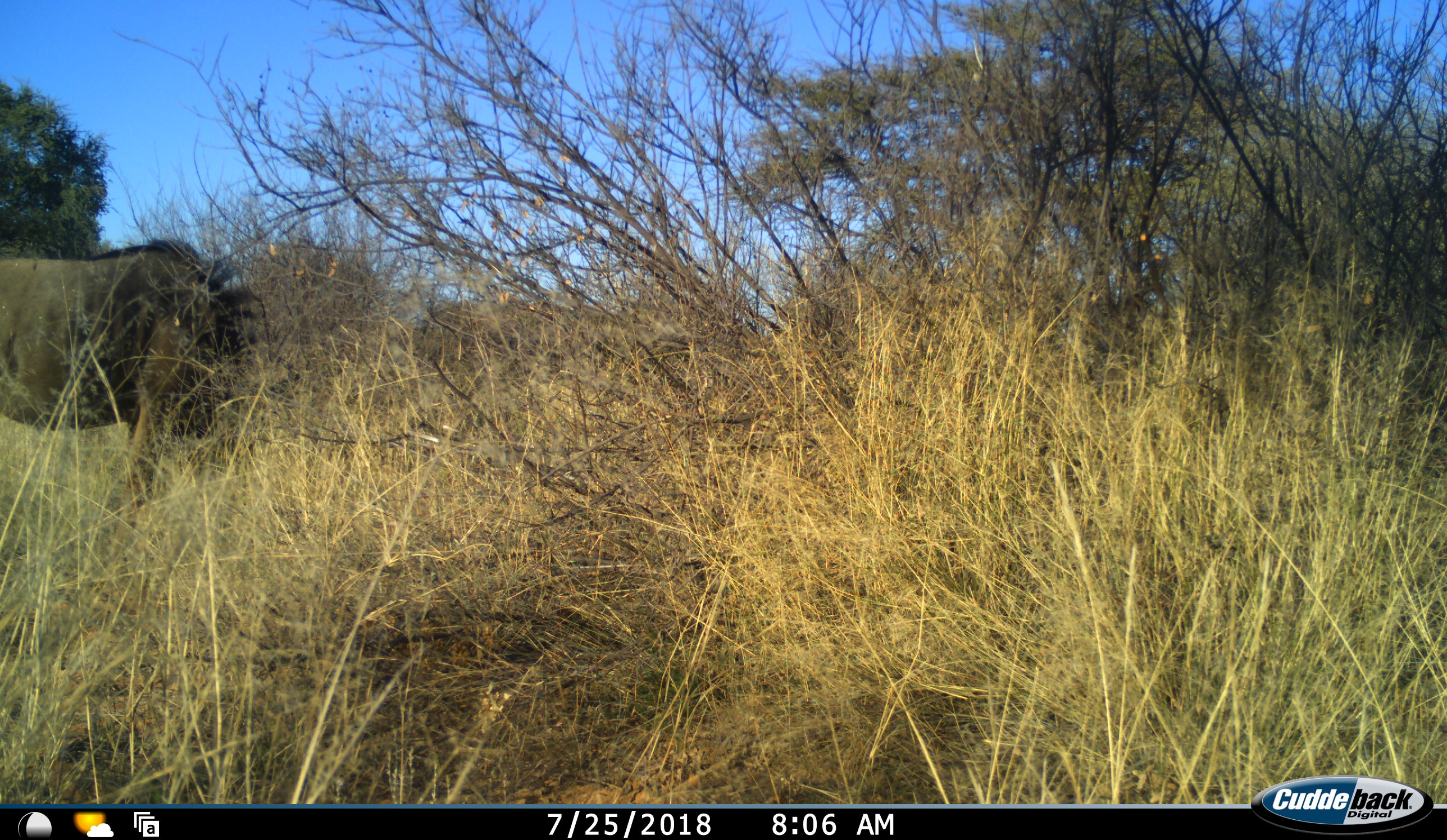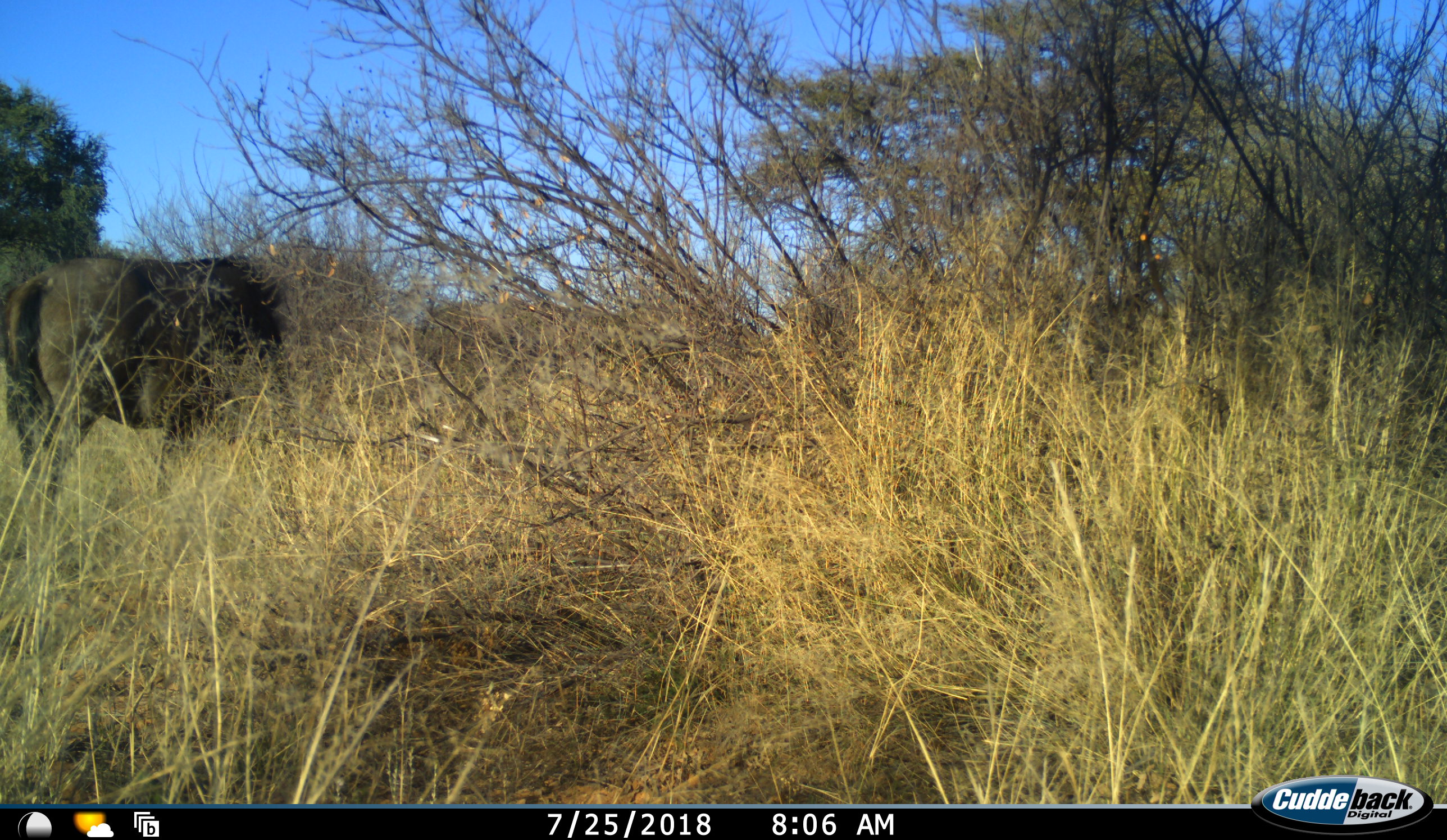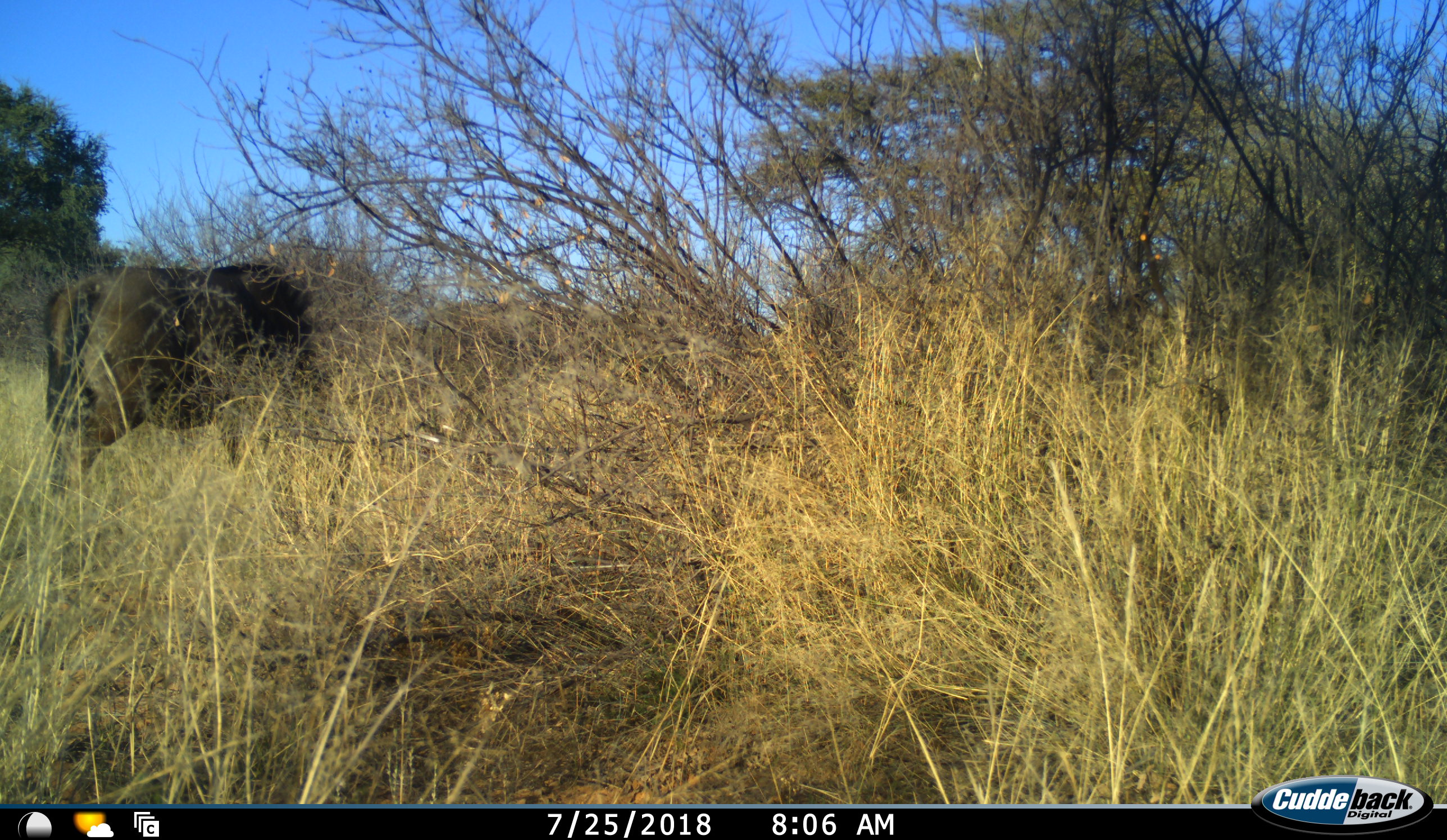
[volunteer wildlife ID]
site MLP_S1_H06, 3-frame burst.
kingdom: Animalia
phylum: Chordata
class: Mammalia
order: Artiodactyla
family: Bovidae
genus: Connochaetes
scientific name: Connochaetes taurinus taurinus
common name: blue wildebeest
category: wildebeestblue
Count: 1.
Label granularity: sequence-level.